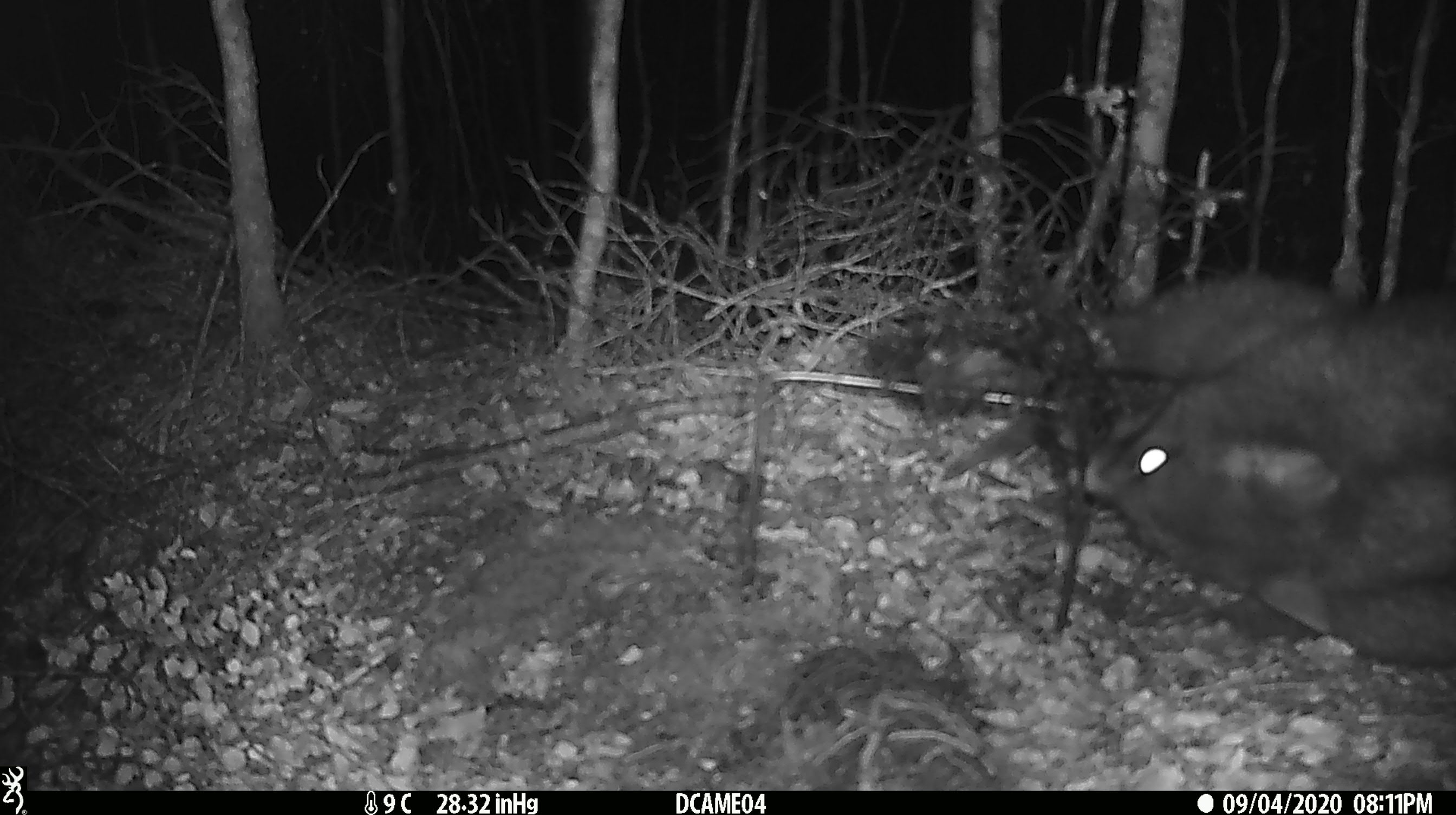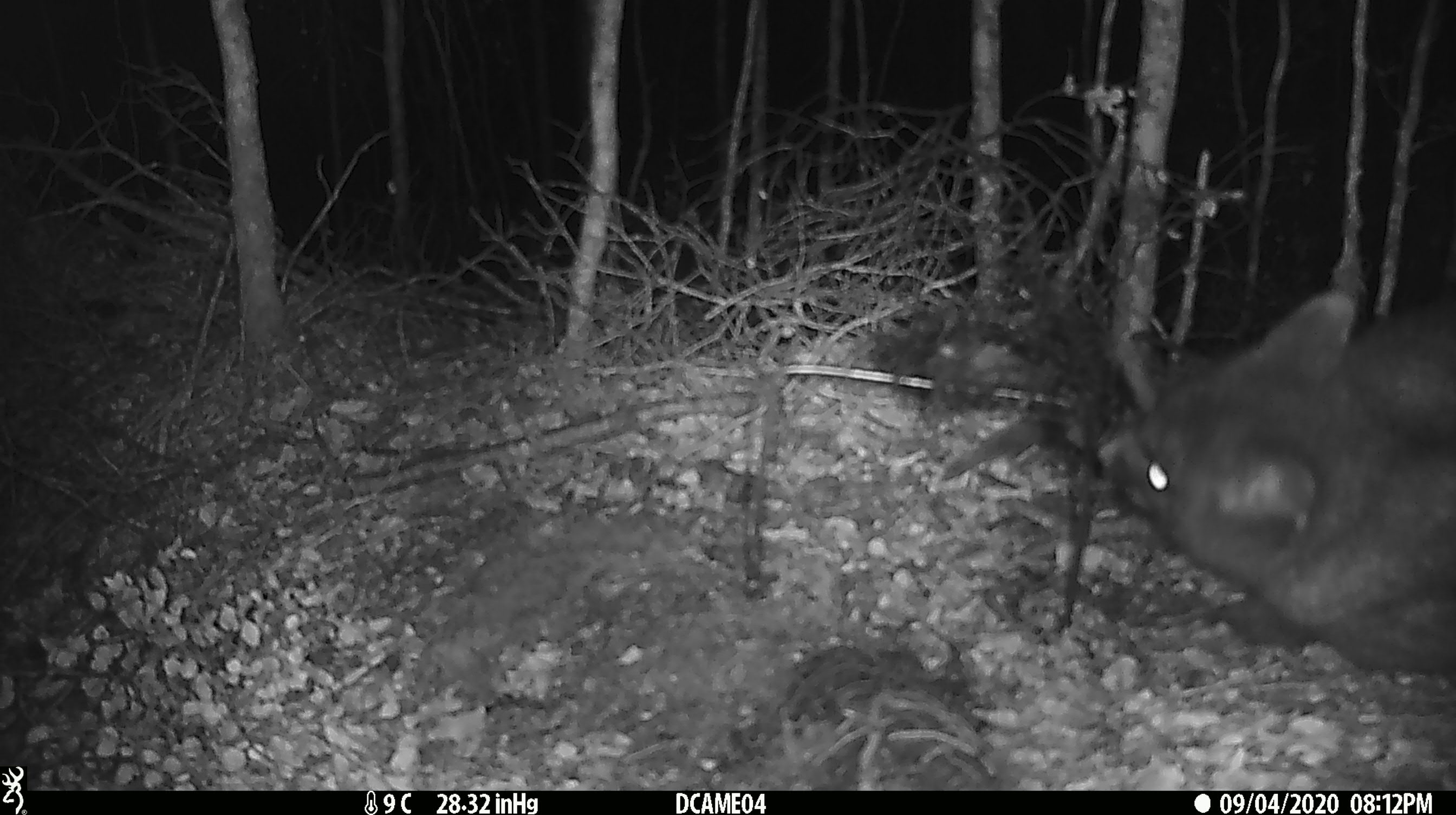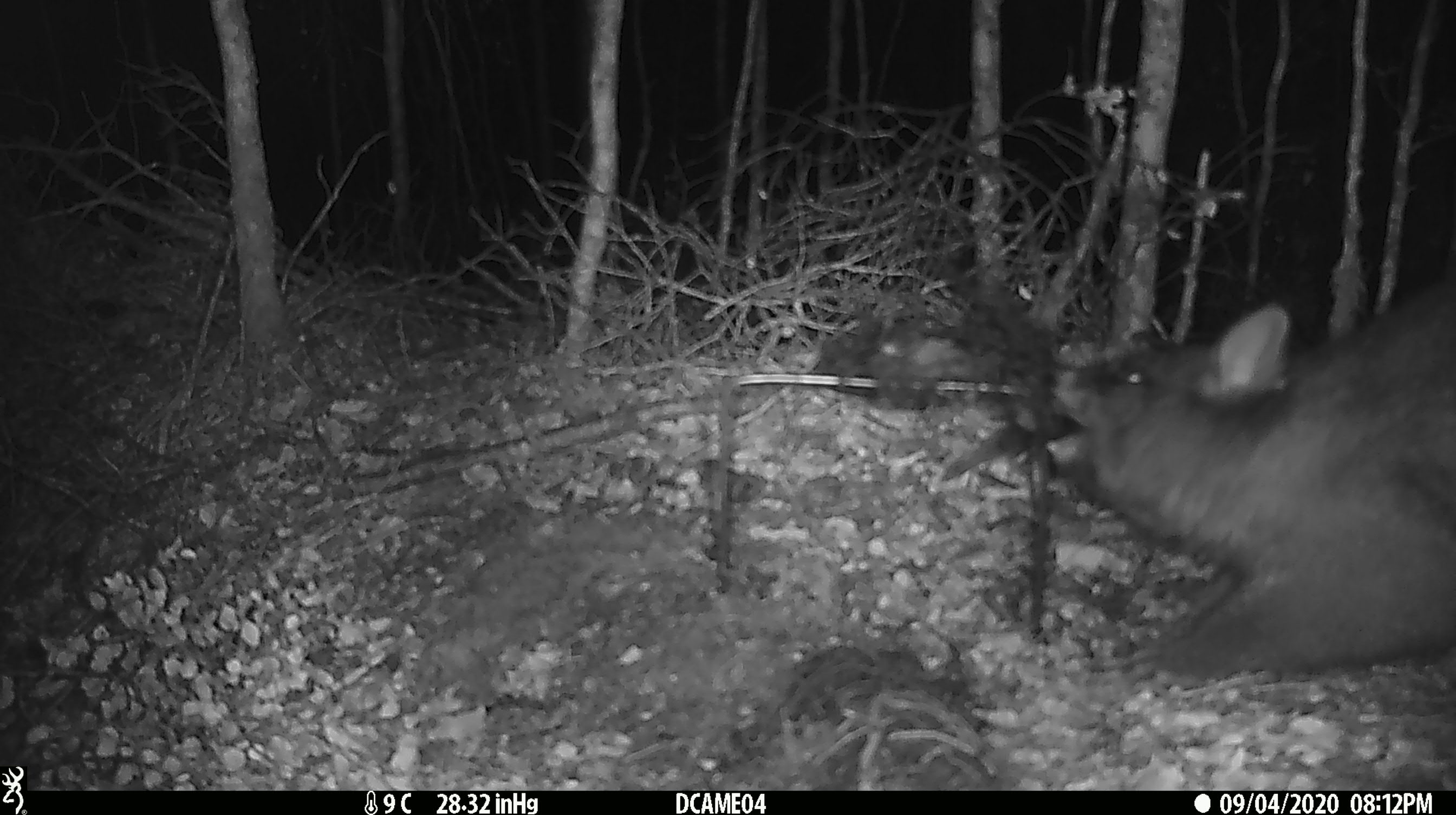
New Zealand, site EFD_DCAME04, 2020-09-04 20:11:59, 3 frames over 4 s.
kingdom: Animalia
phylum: Chordata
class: Mammalia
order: Diprotodontia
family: Phalangeridae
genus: Trichosurus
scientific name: Trichosurus vulpecula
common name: common brushtail possum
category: possum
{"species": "possum (common brushtail possum) (Trichosurus vulpecula)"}